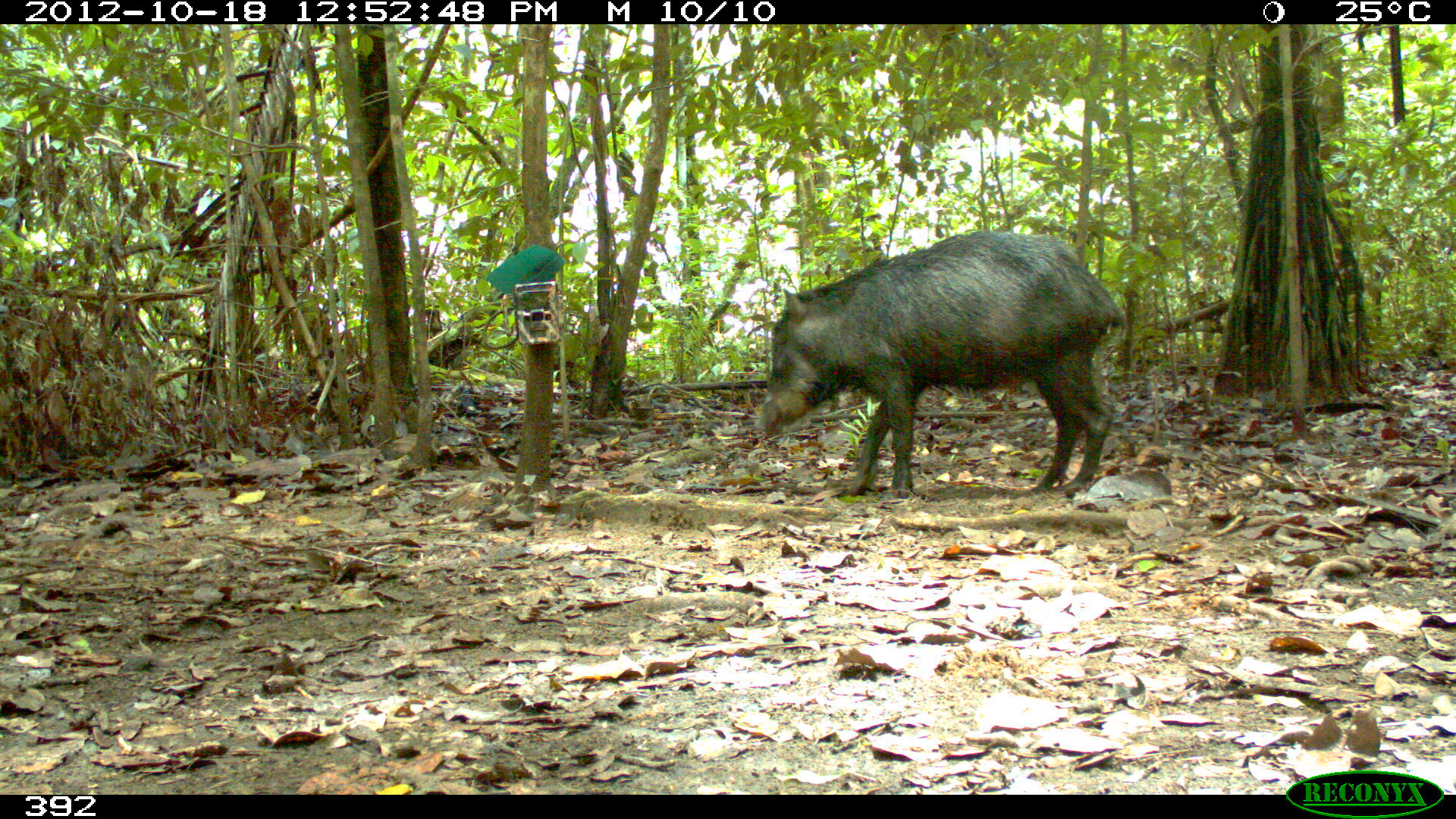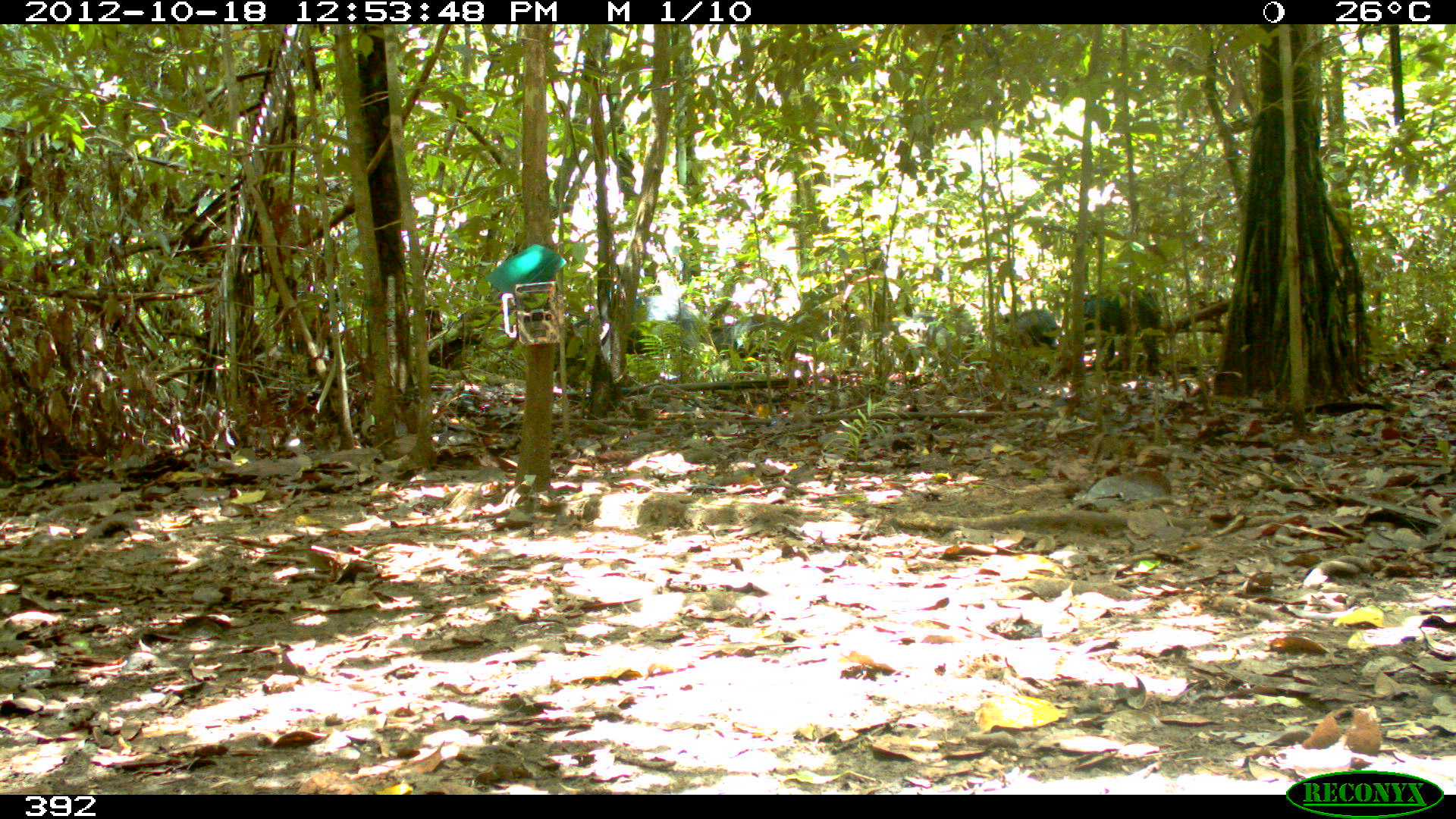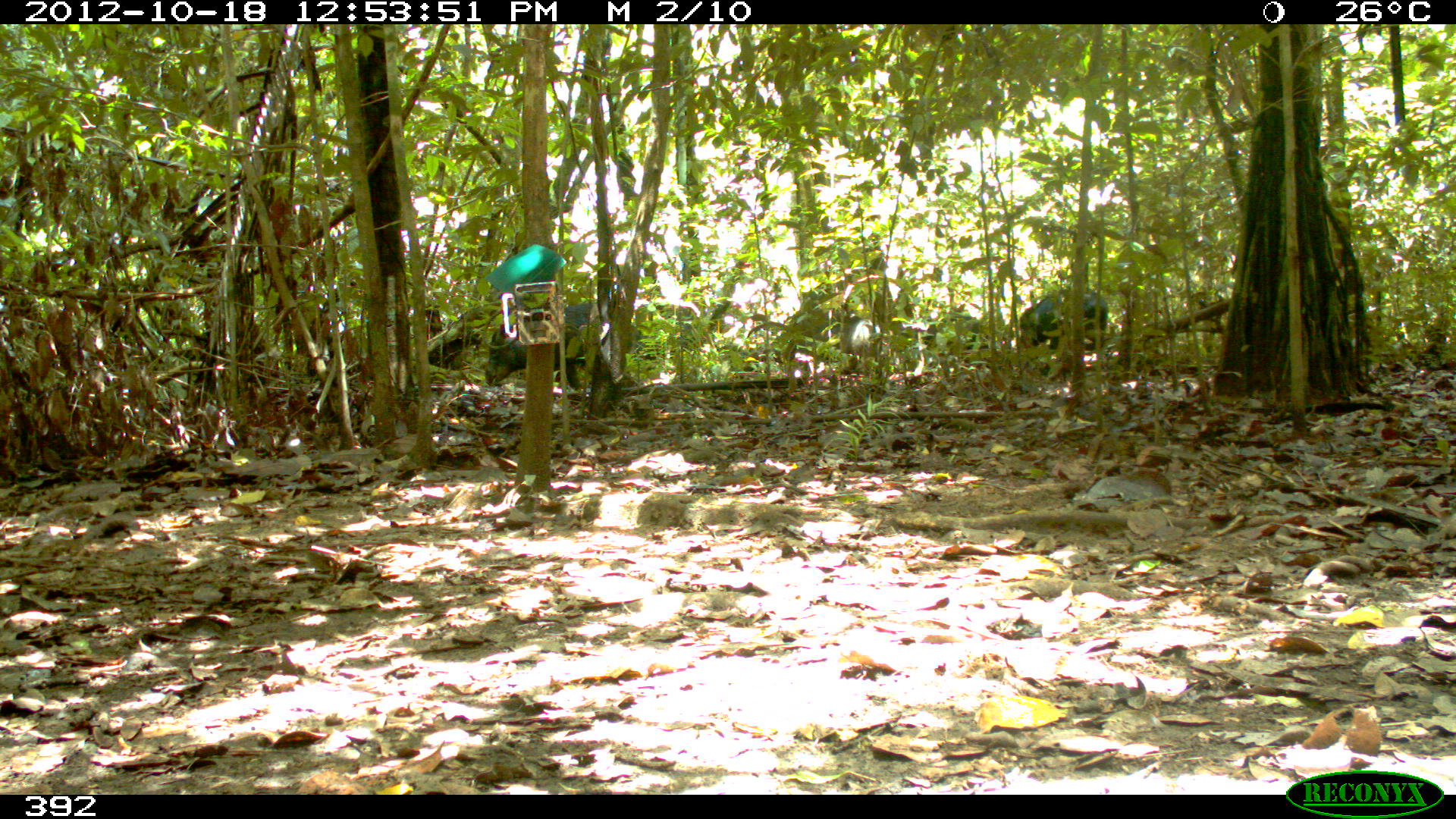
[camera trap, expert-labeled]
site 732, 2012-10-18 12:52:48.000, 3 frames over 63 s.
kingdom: Animalia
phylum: Chordata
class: Mammalia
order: Artiodactyla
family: Tayassuidae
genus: Tayassu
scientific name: Tayassu pecari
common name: white-lipped peccary